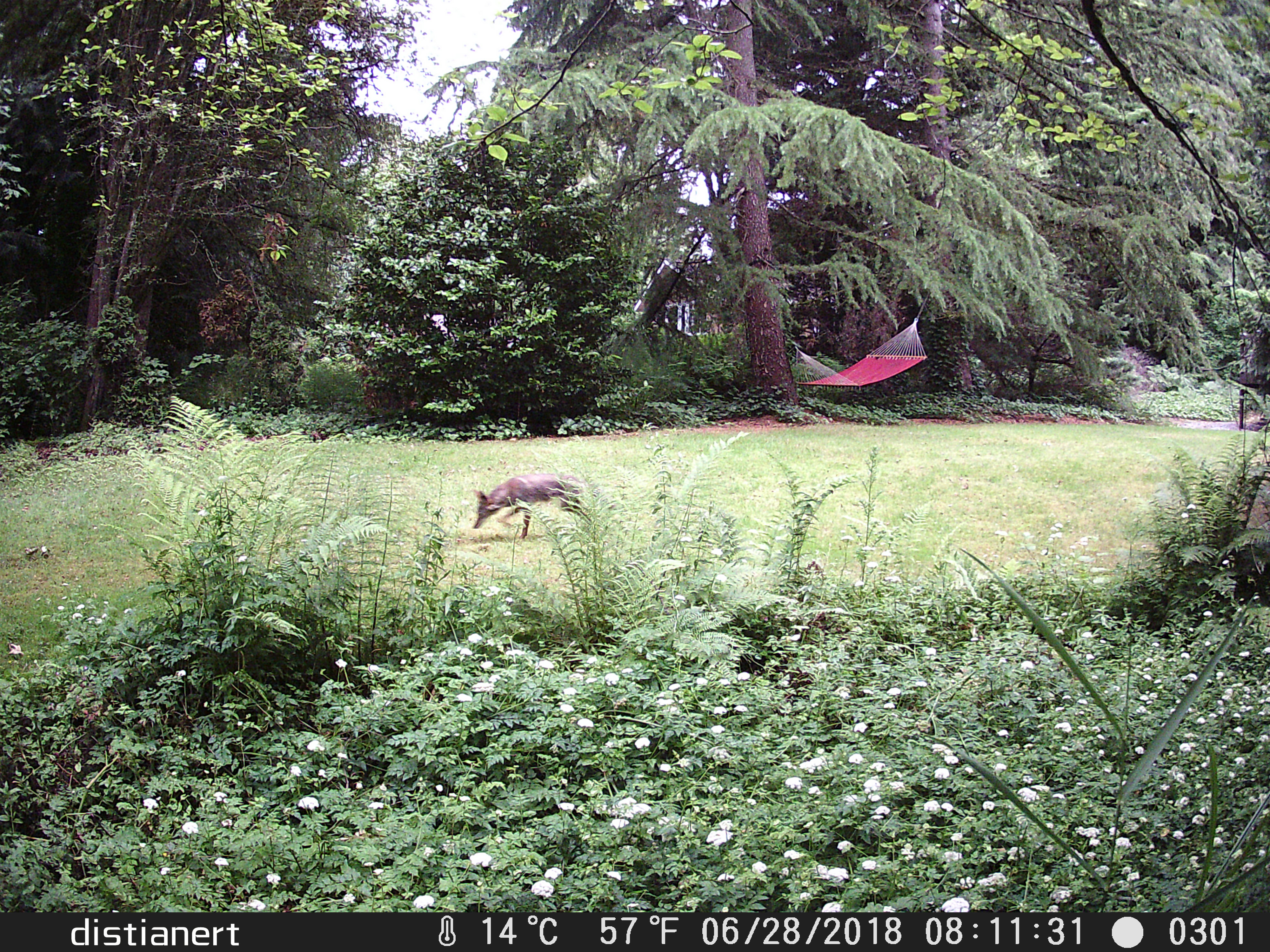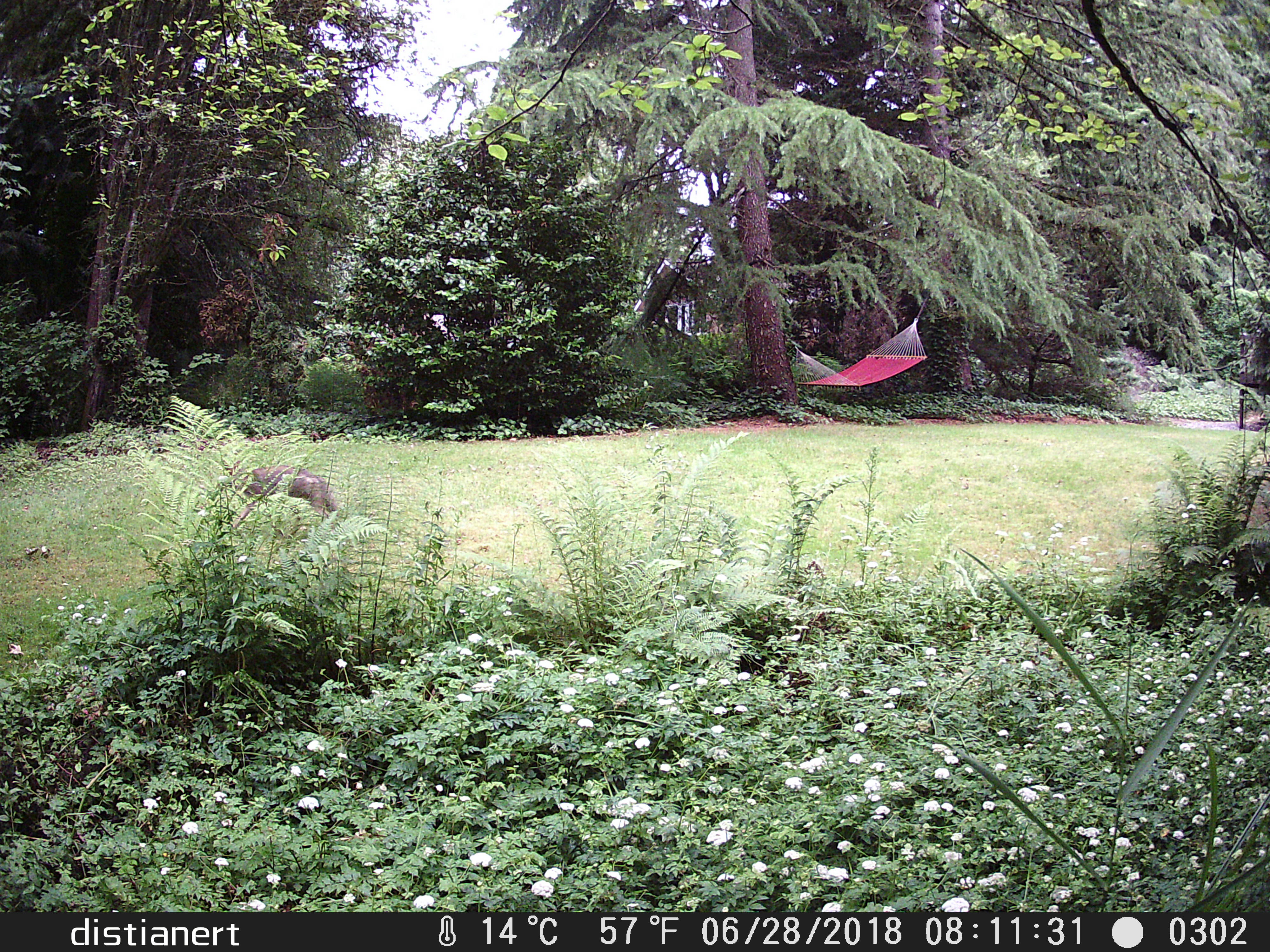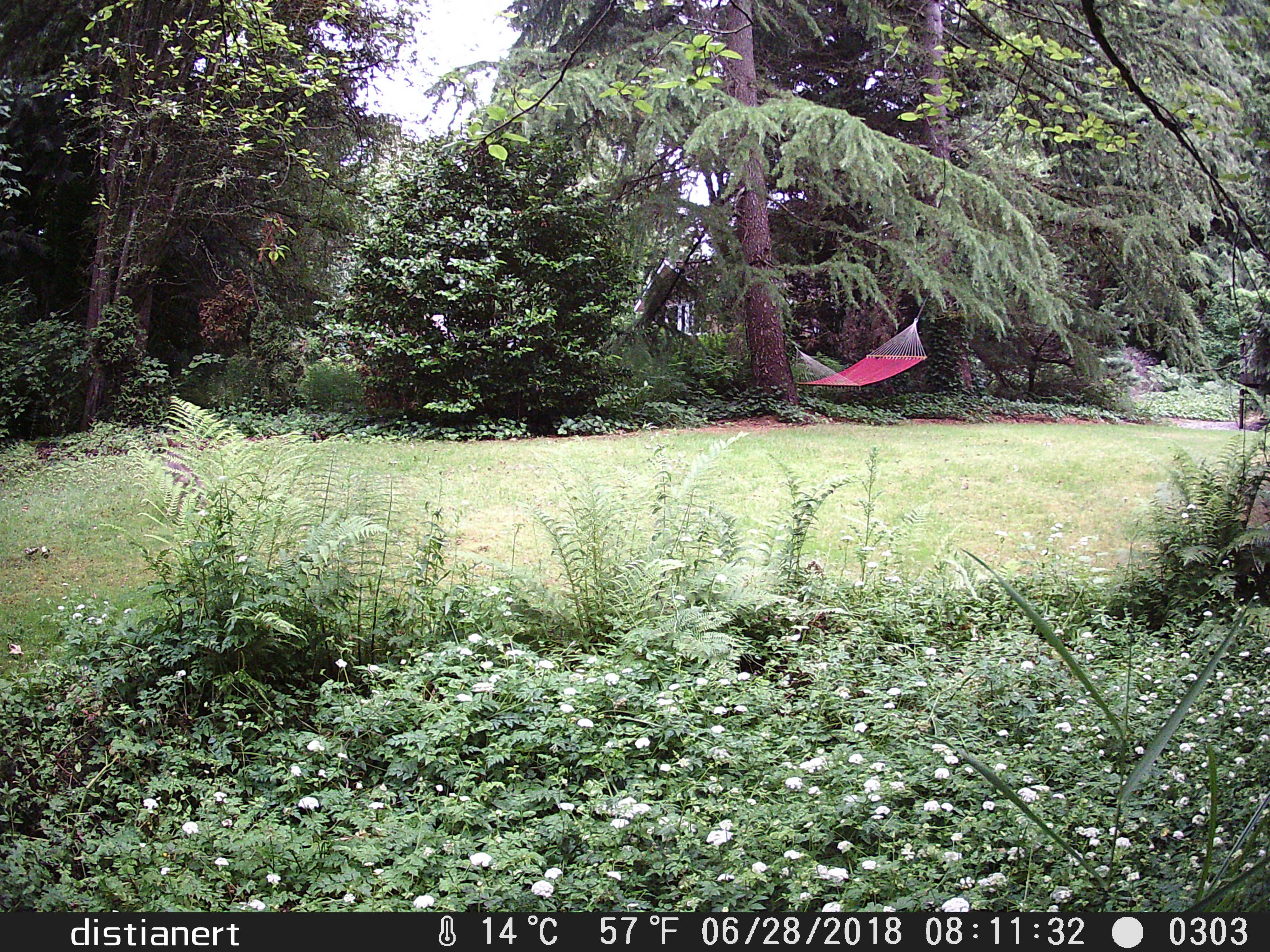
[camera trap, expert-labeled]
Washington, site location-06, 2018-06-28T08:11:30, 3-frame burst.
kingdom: Animalia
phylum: Chordata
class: Mammalia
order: Carnivora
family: Canidae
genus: Canis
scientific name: Canis latrans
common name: coyote